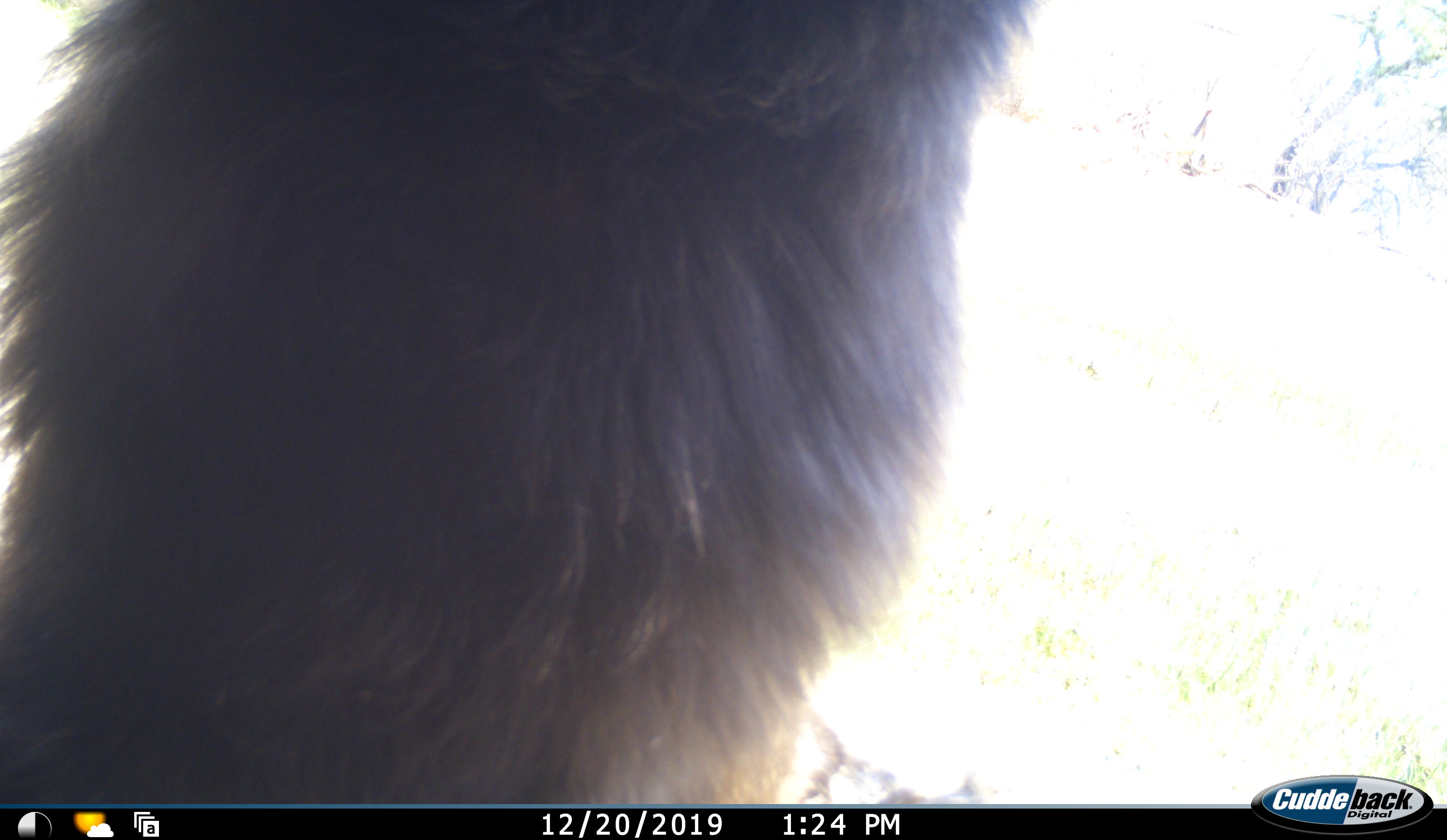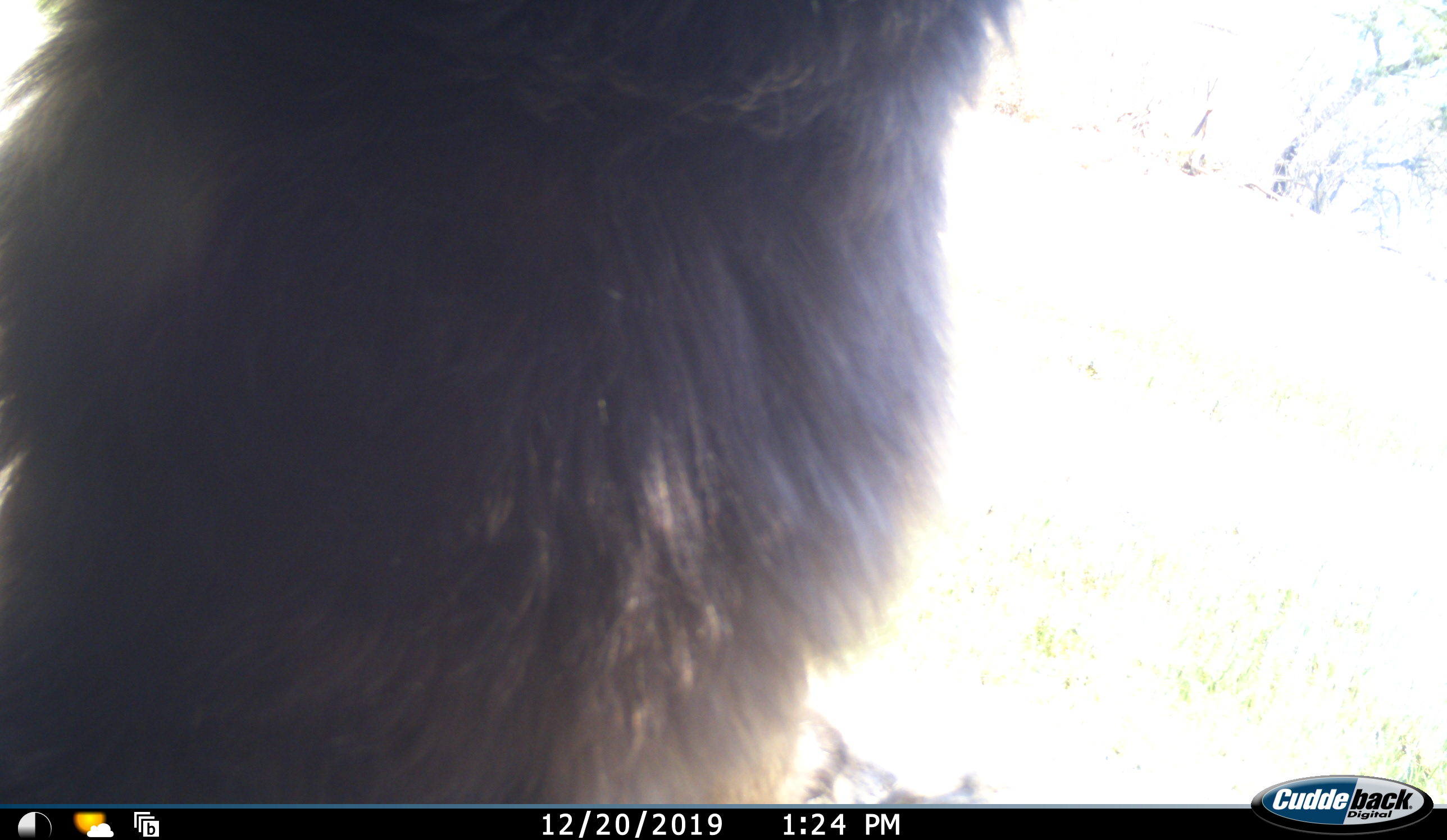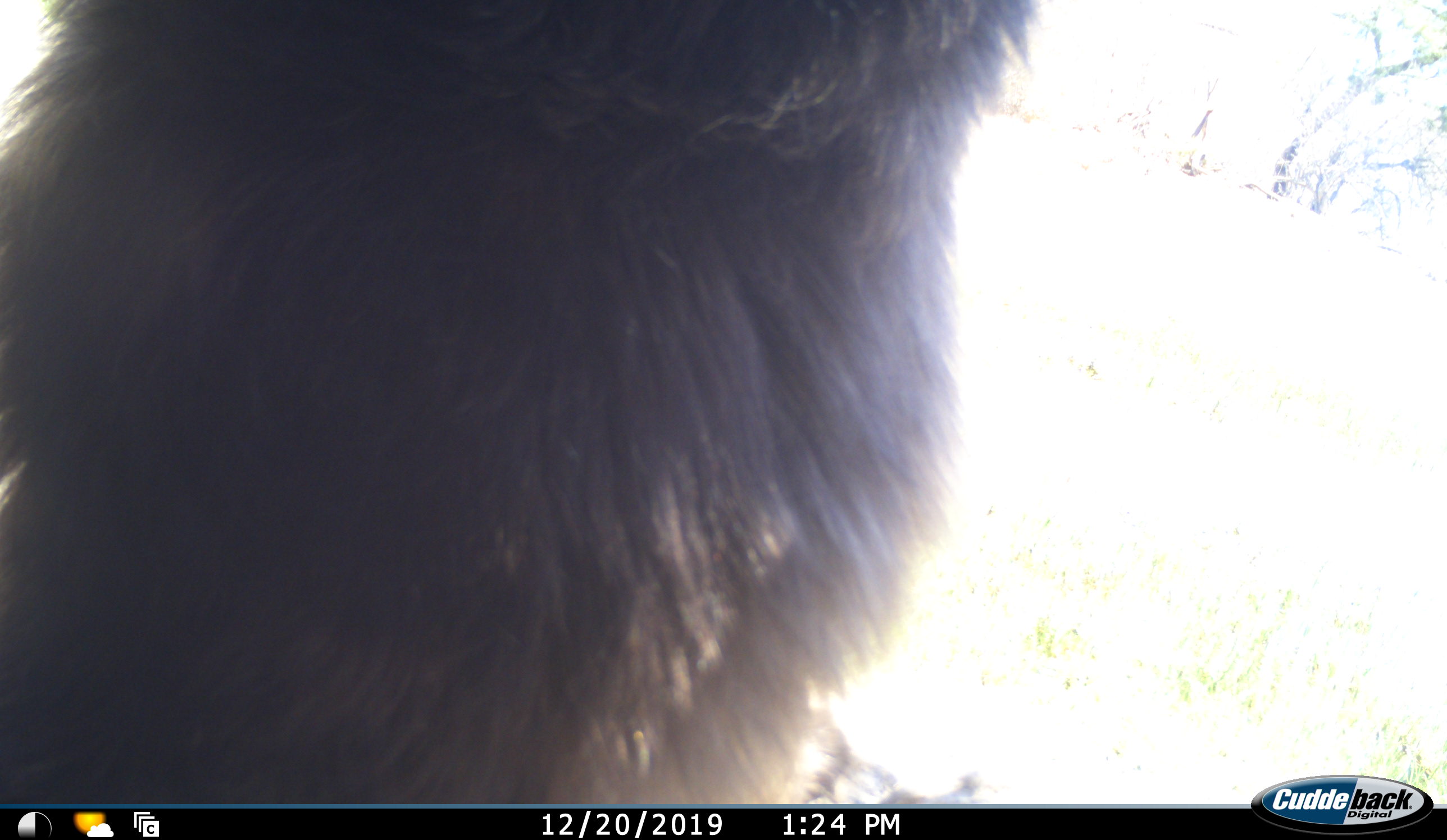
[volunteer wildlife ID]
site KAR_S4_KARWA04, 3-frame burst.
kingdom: Animalia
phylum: Chordata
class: Mammalia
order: Primates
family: Cercopithecidae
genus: Papio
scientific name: Papio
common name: baboon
Baboon (Papio), count 1. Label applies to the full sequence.